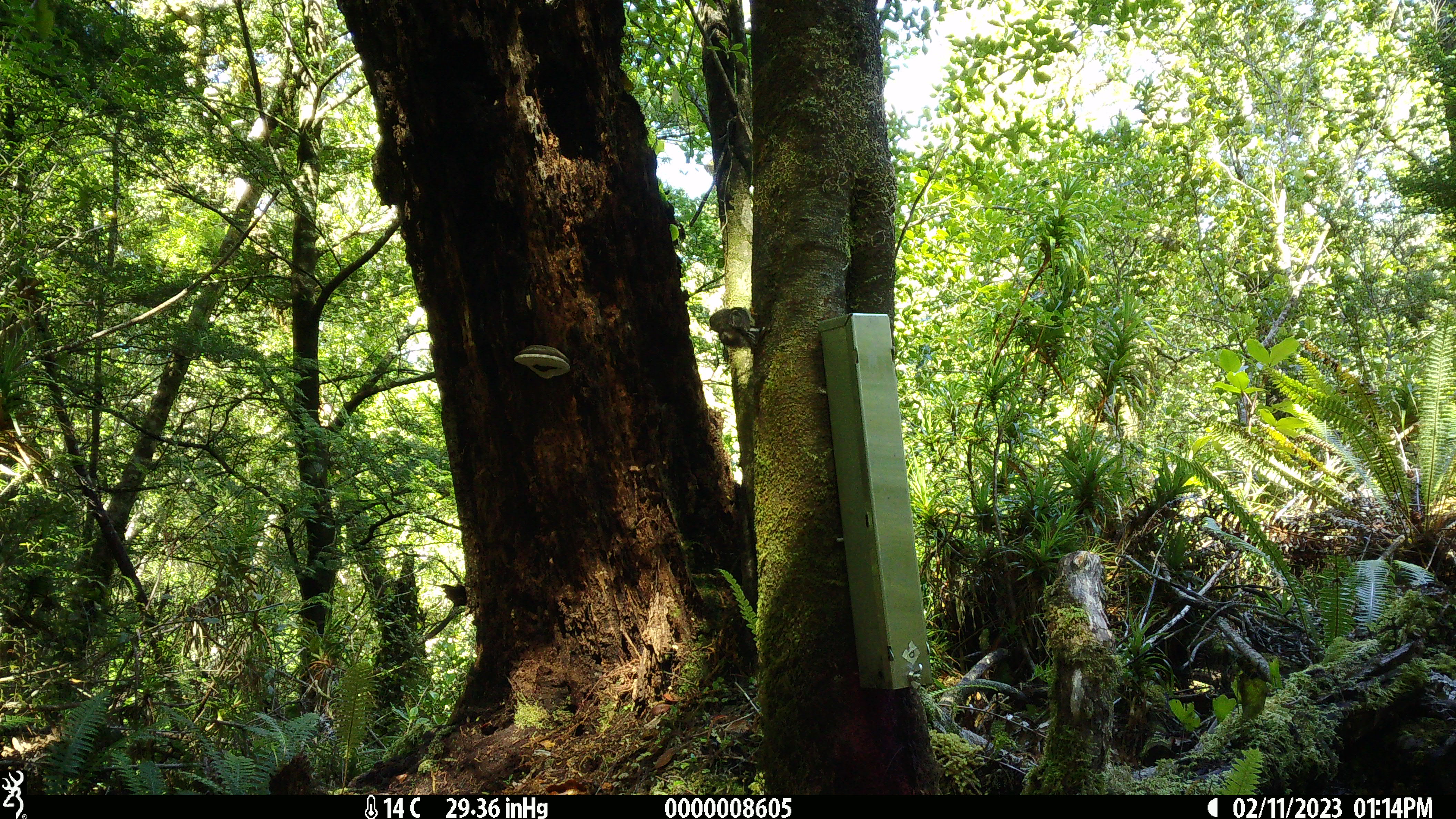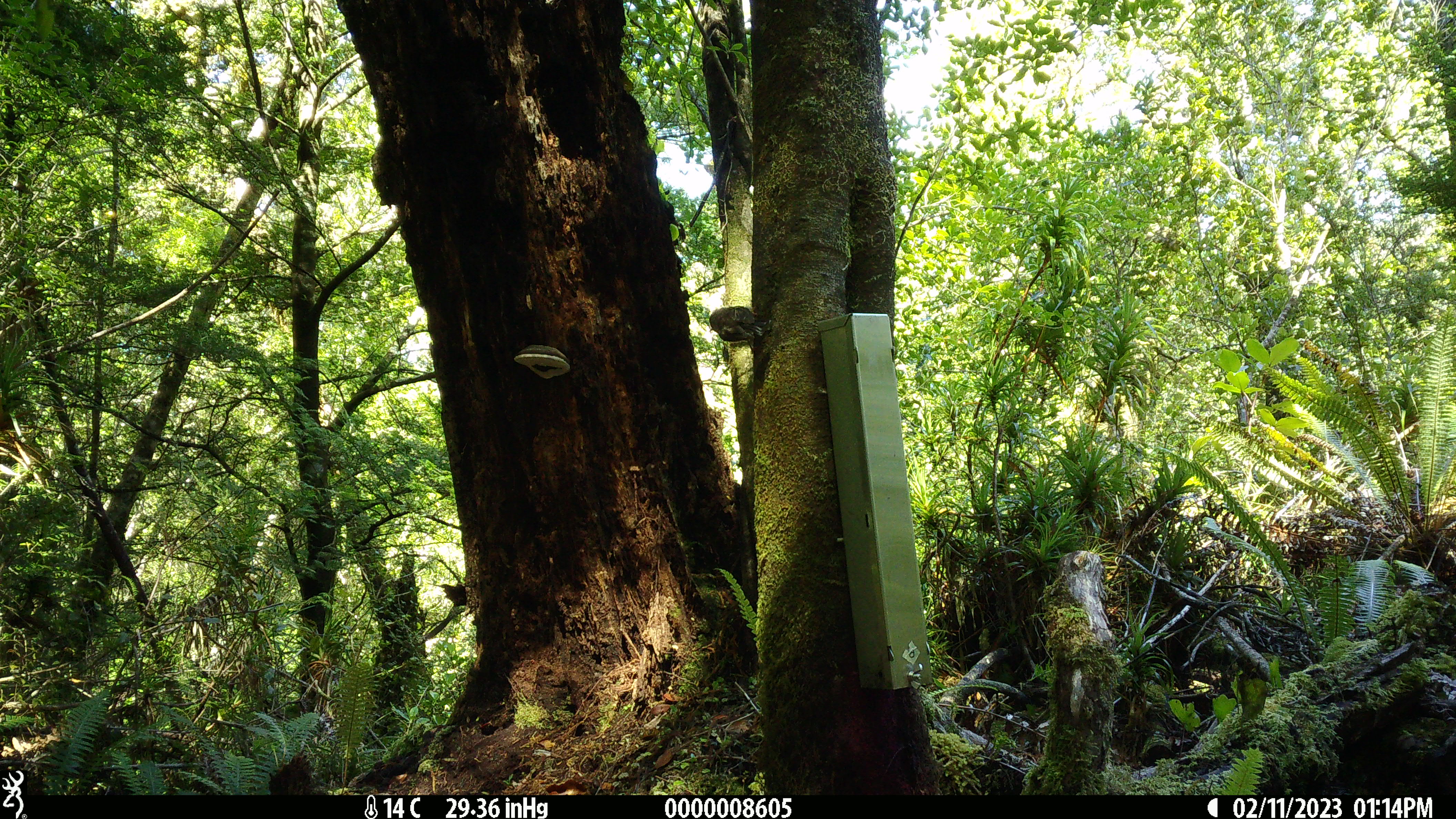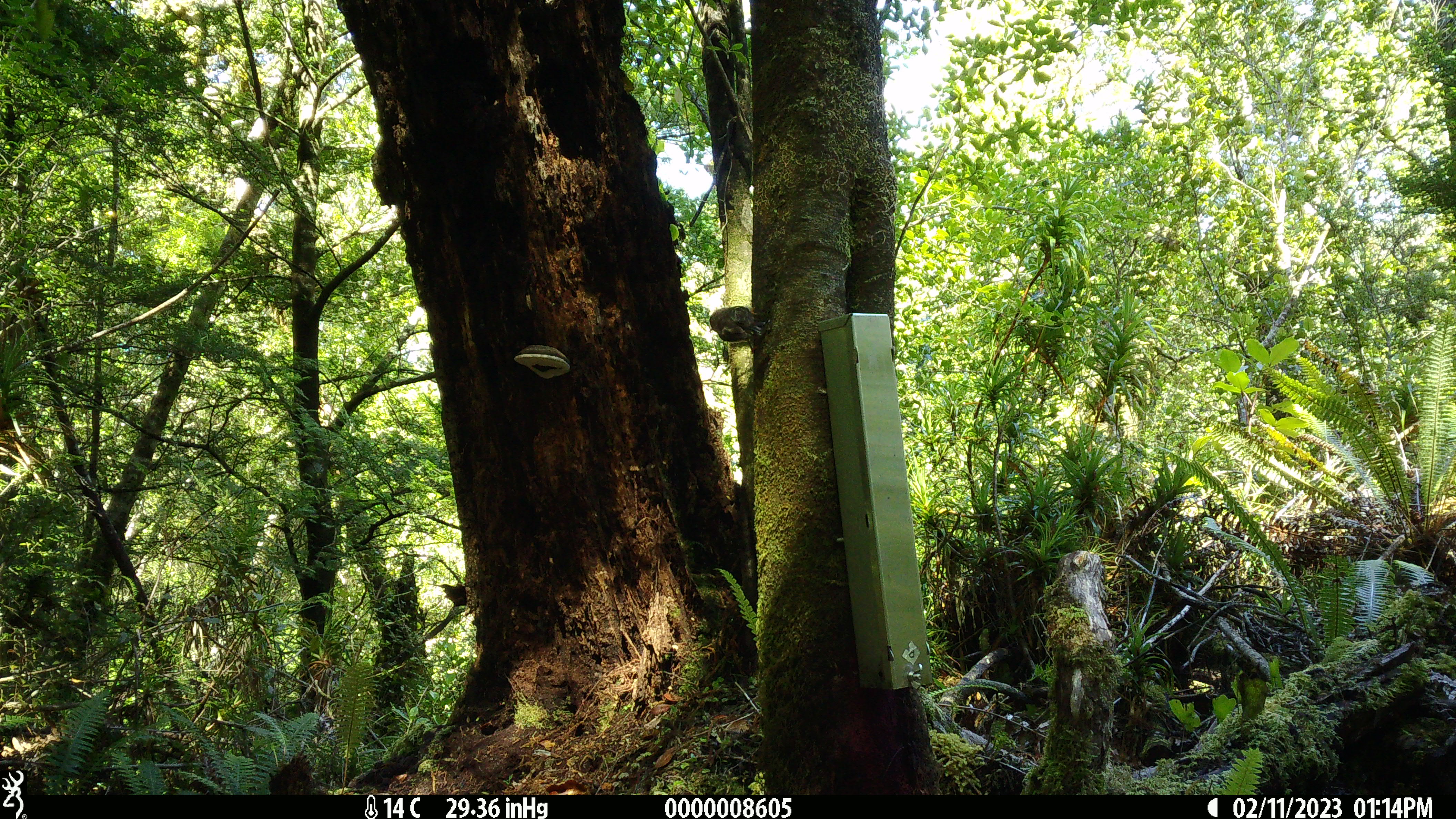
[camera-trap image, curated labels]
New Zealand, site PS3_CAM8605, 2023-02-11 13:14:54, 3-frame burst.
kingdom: Animalia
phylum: Chordata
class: Aves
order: Passeriformes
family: Acanthisittidae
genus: Acanthisitta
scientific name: Acanthisitta chloris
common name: rifleman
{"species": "rifleman (Acanthisitta chloris)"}